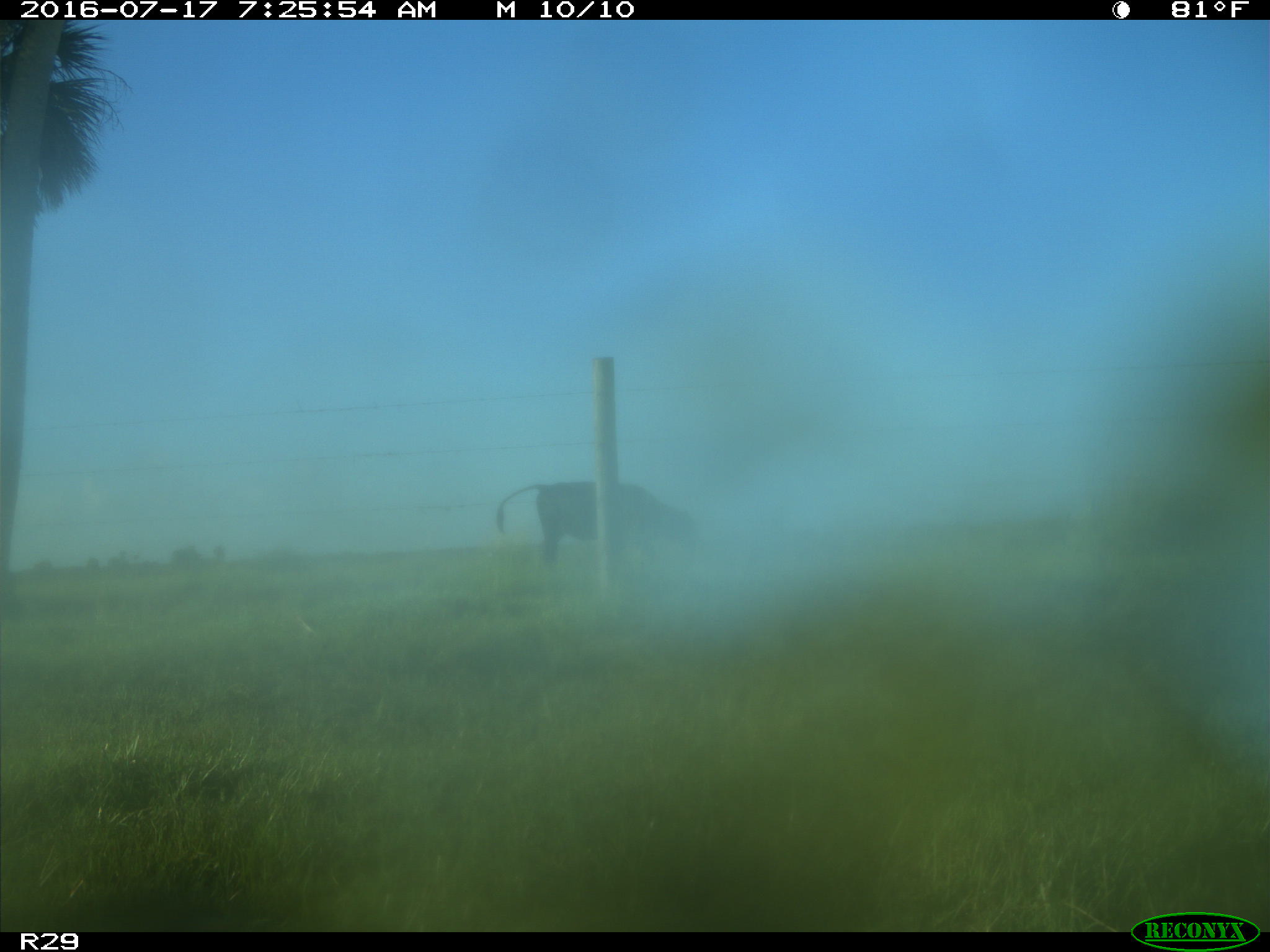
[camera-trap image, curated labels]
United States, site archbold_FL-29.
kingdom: Animalia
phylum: Chordata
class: Mammalia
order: Artiodactyla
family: Bovidae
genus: Bos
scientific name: Bos taurus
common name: domestic cow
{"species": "Bos taurus (domestic cow)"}